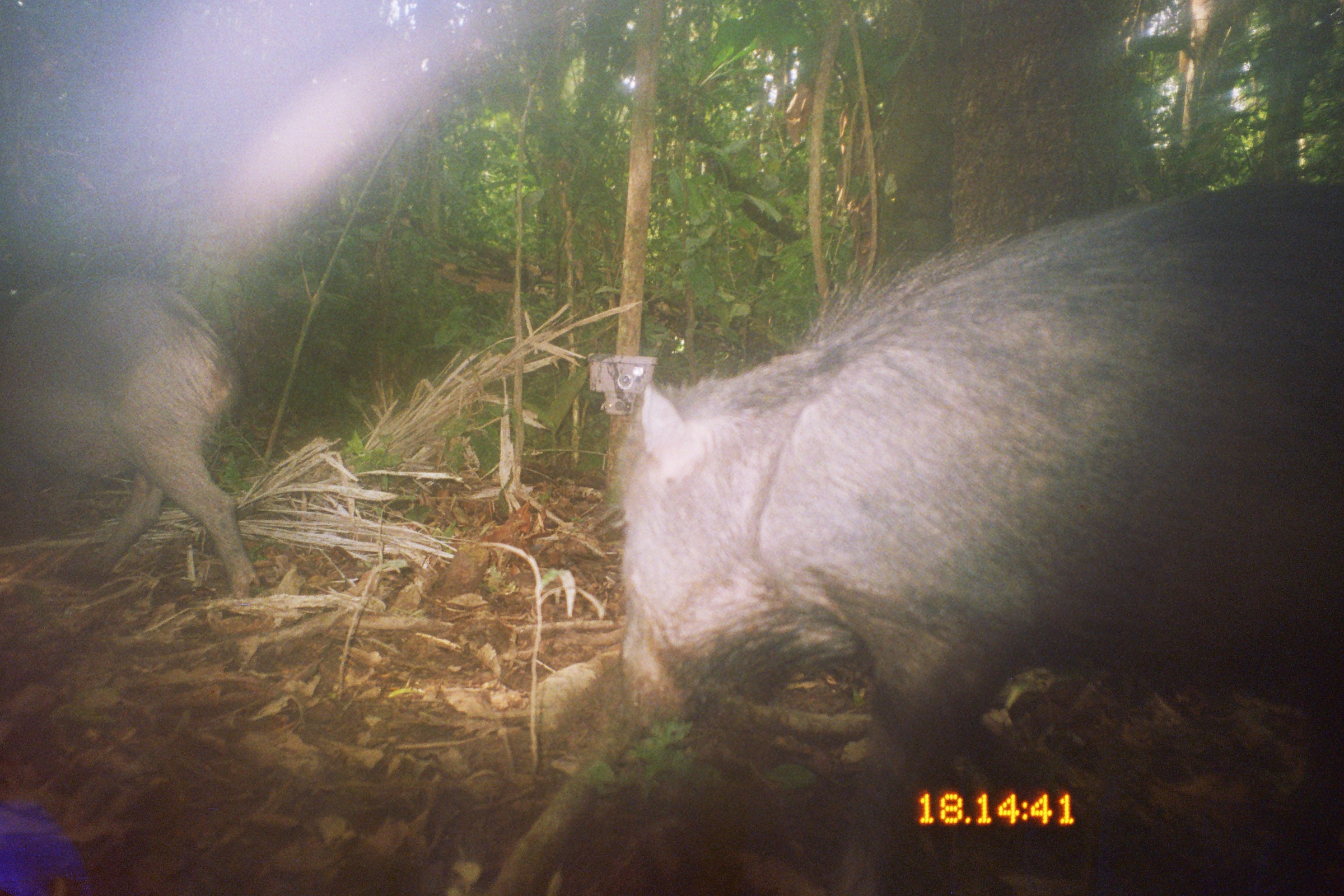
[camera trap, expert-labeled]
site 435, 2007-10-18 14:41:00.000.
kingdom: Animalia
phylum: Chordata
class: Mammalia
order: Artiodactyla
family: Tayassuidae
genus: Tayassu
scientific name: Tayassu pecari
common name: white-lipped peccary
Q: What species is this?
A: Tayassu pecari (white-lipped peccary).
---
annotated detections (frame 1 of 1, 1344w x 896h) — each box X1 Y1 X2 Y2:
tayassu pecari: 605 178 1344 892; 1 270 262 599